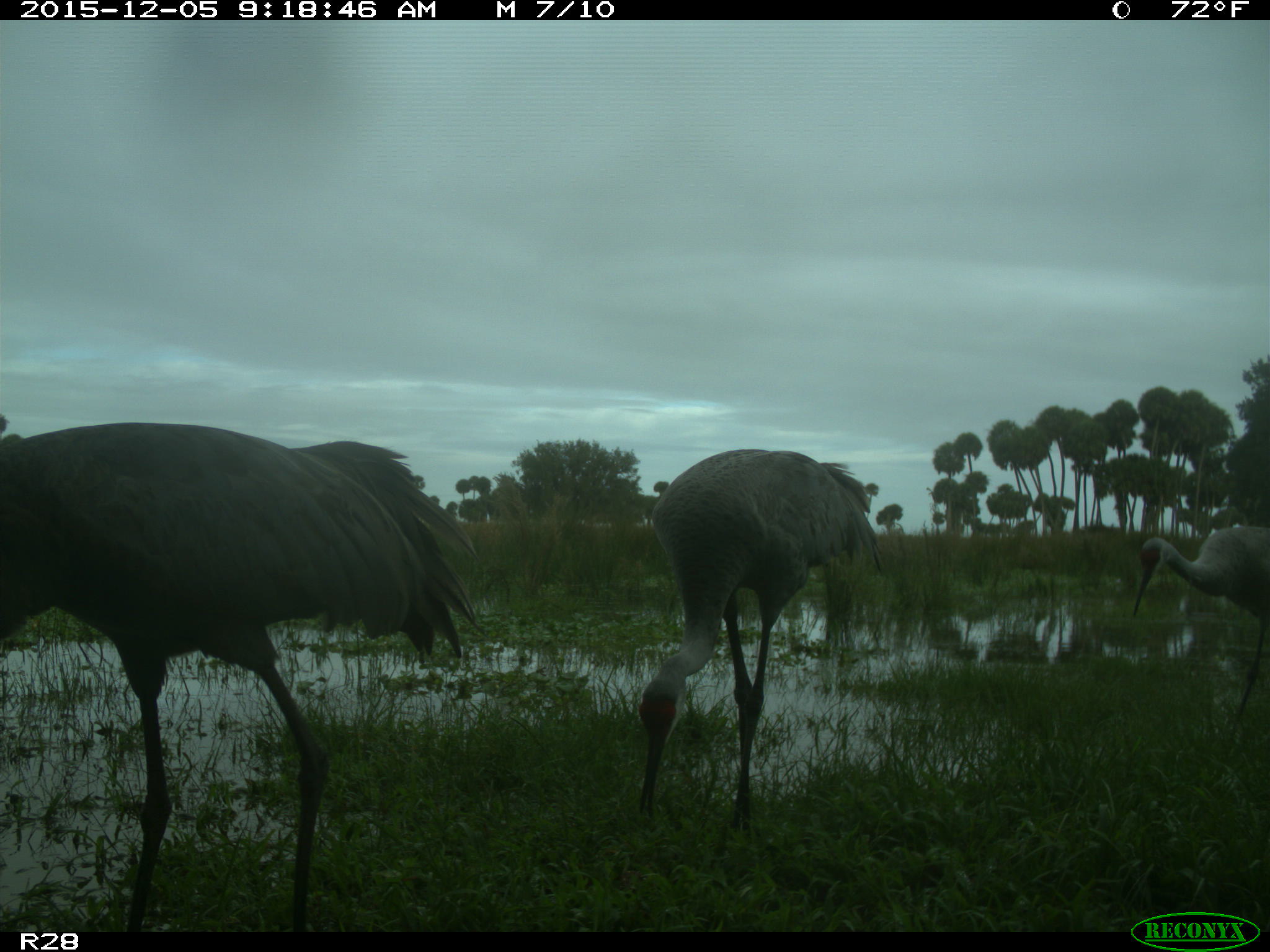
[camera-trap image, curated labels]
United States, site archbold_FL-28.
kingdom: Animalia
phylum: Chordata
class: Aves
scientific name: Aves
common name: birds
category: unidentified bird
Unidentified bird (birds) (Aves).